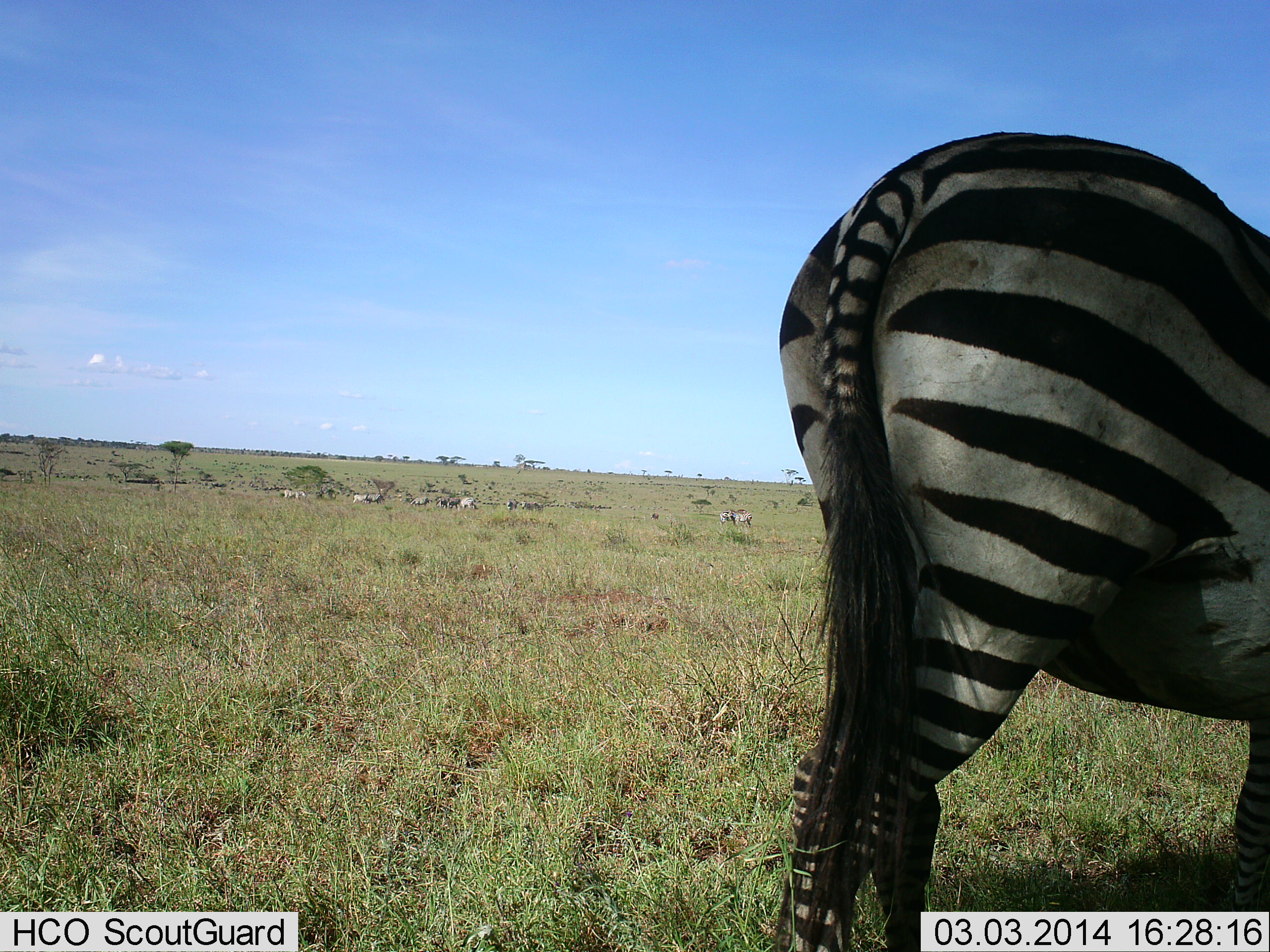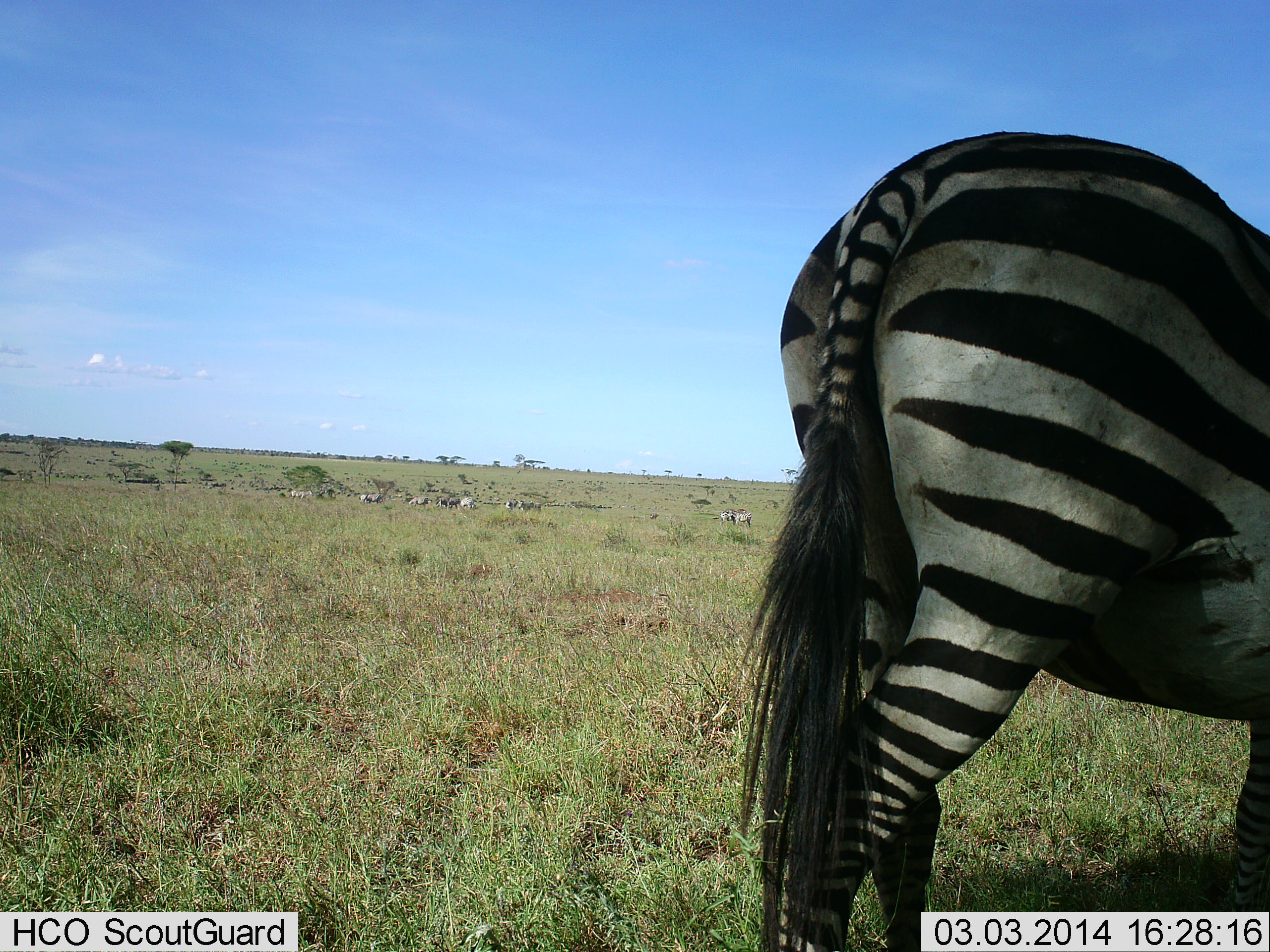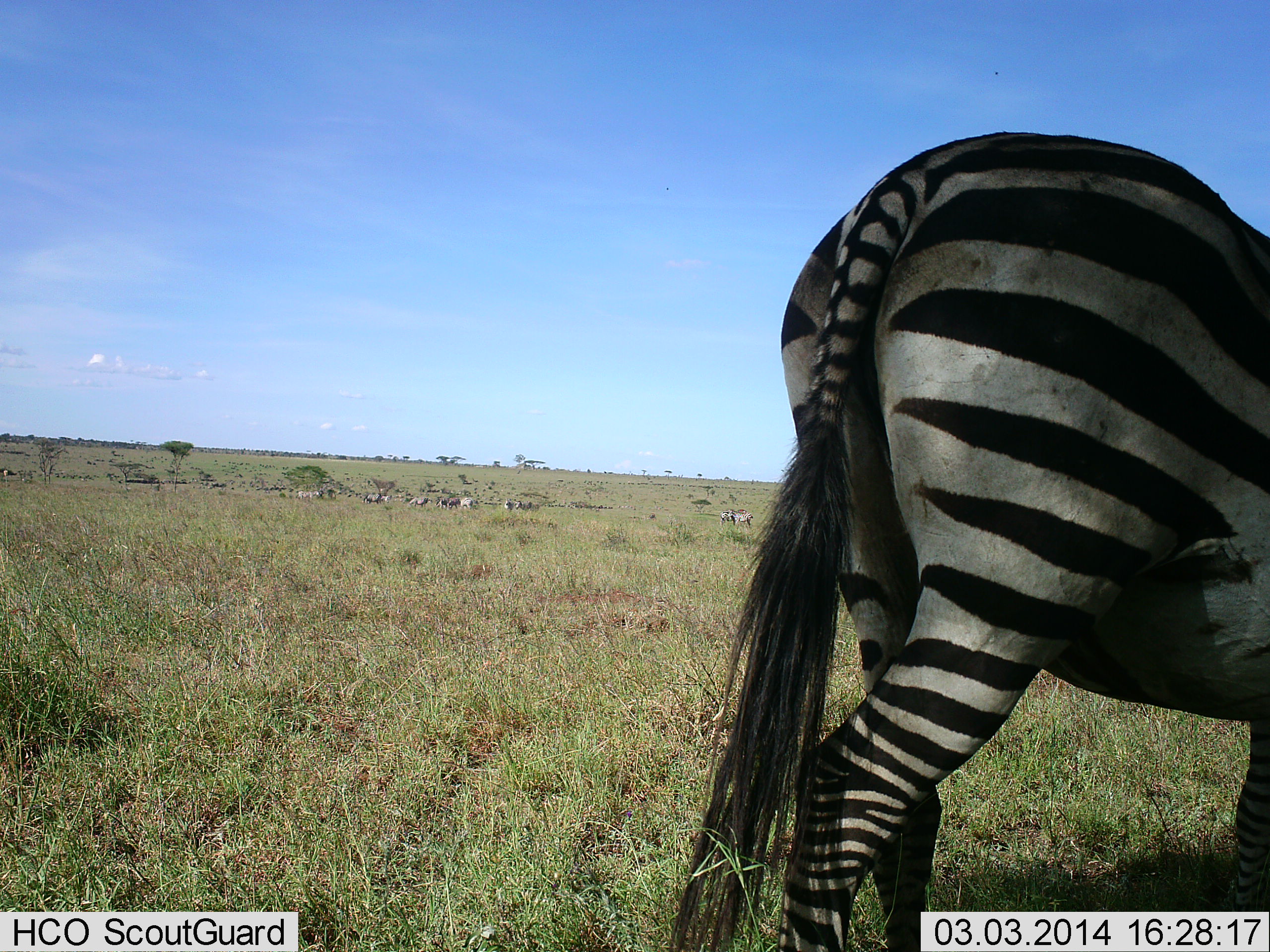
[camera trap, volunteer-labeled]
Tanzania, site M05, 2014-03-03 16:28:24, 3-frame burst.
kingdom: Animalia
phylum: Chordata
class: Mammalia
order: Perissodactyla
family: Equidae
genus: Equus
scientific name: Equus quagga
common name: plains zebra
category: zebra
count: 11-50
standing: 80%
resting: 10%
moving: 10%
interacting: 0%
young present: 0%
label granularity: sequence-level